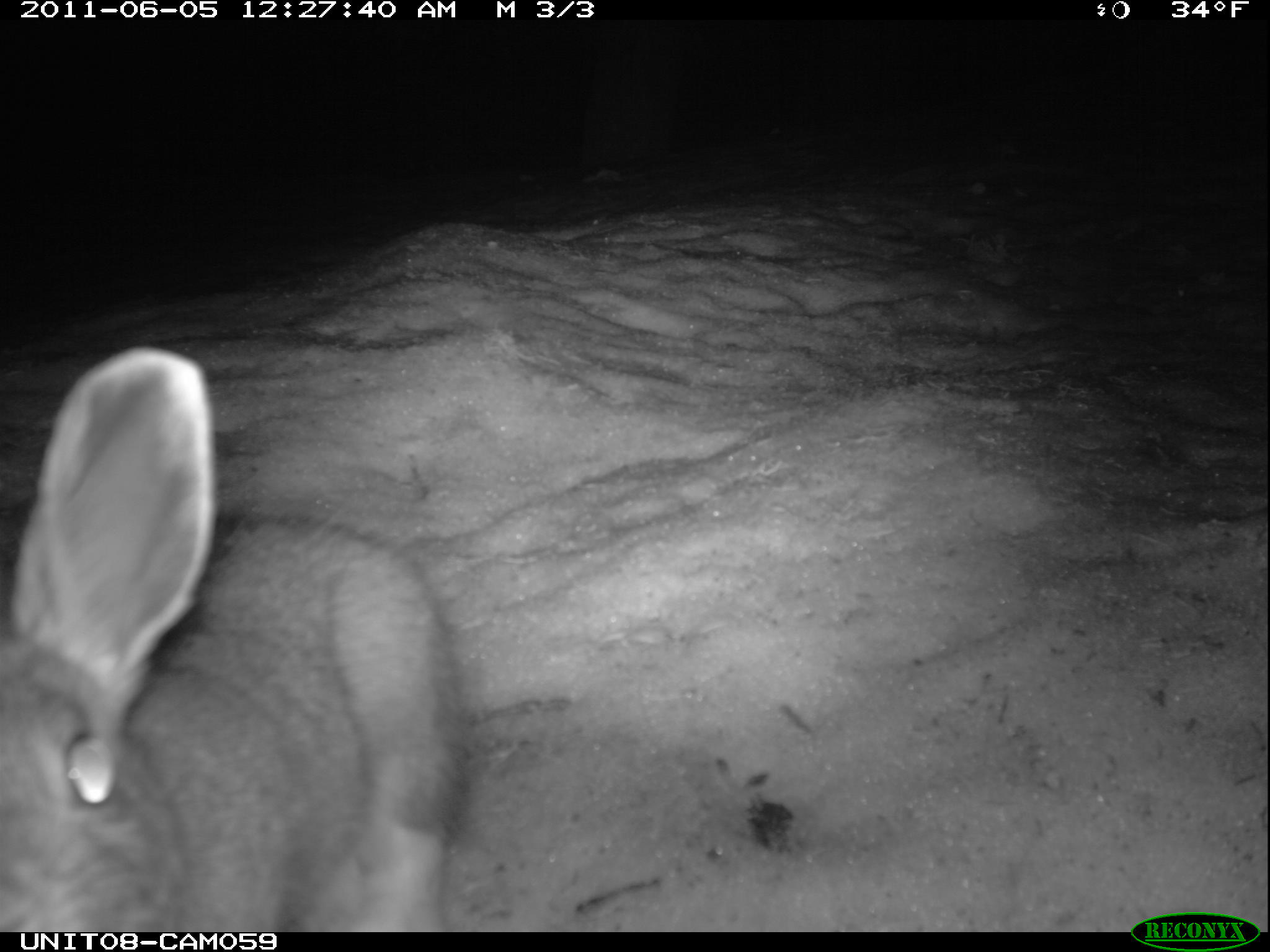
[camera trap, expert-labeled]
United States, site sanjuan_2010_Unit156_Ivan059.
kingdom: Animalia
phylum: Chordata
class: Mammalia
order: Lagomorpha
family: Leporidae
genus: Lepus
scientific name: Lepus americanus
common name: snowshoe hare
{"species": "Lepus americanus (snowshoe hare)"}